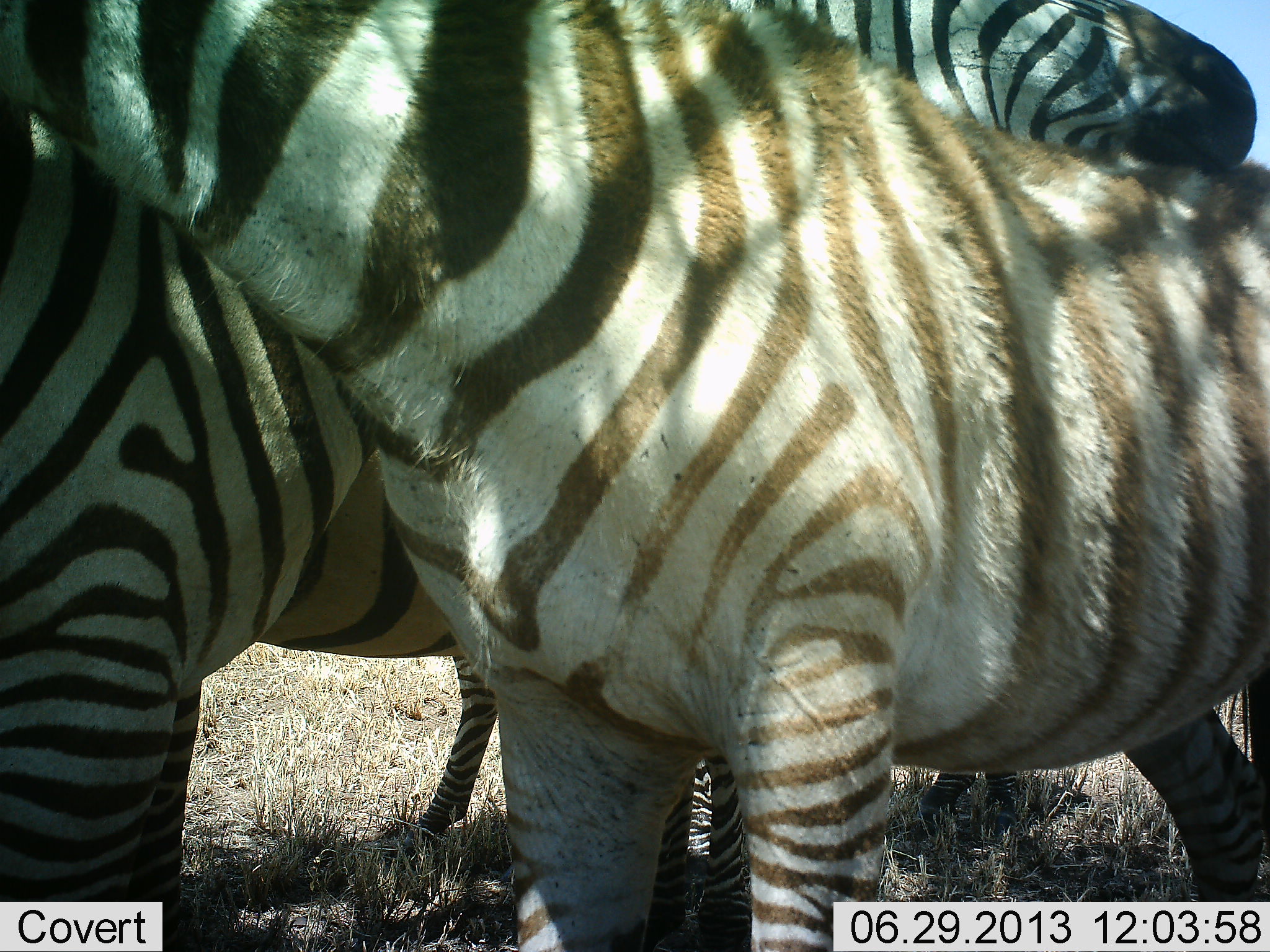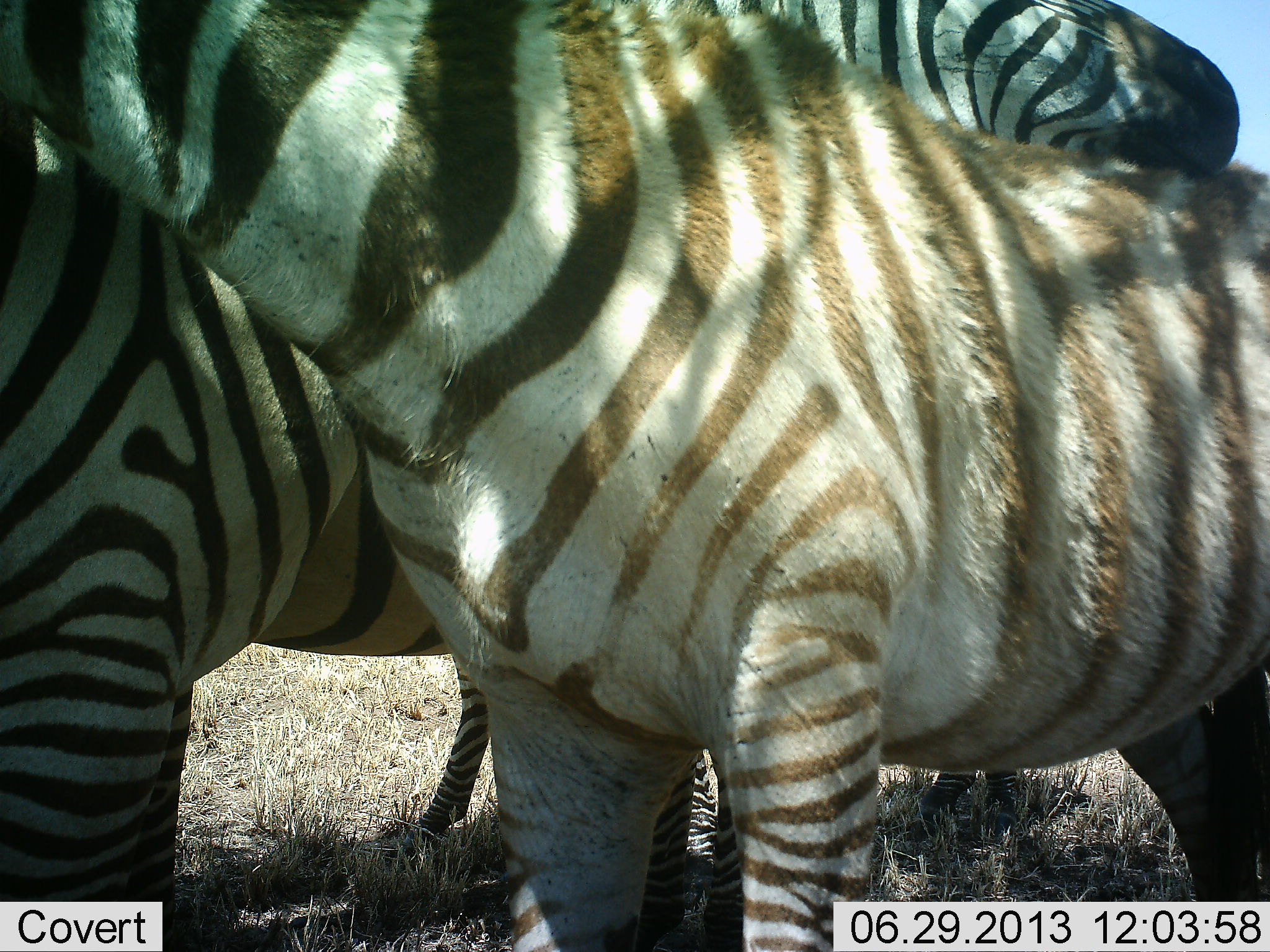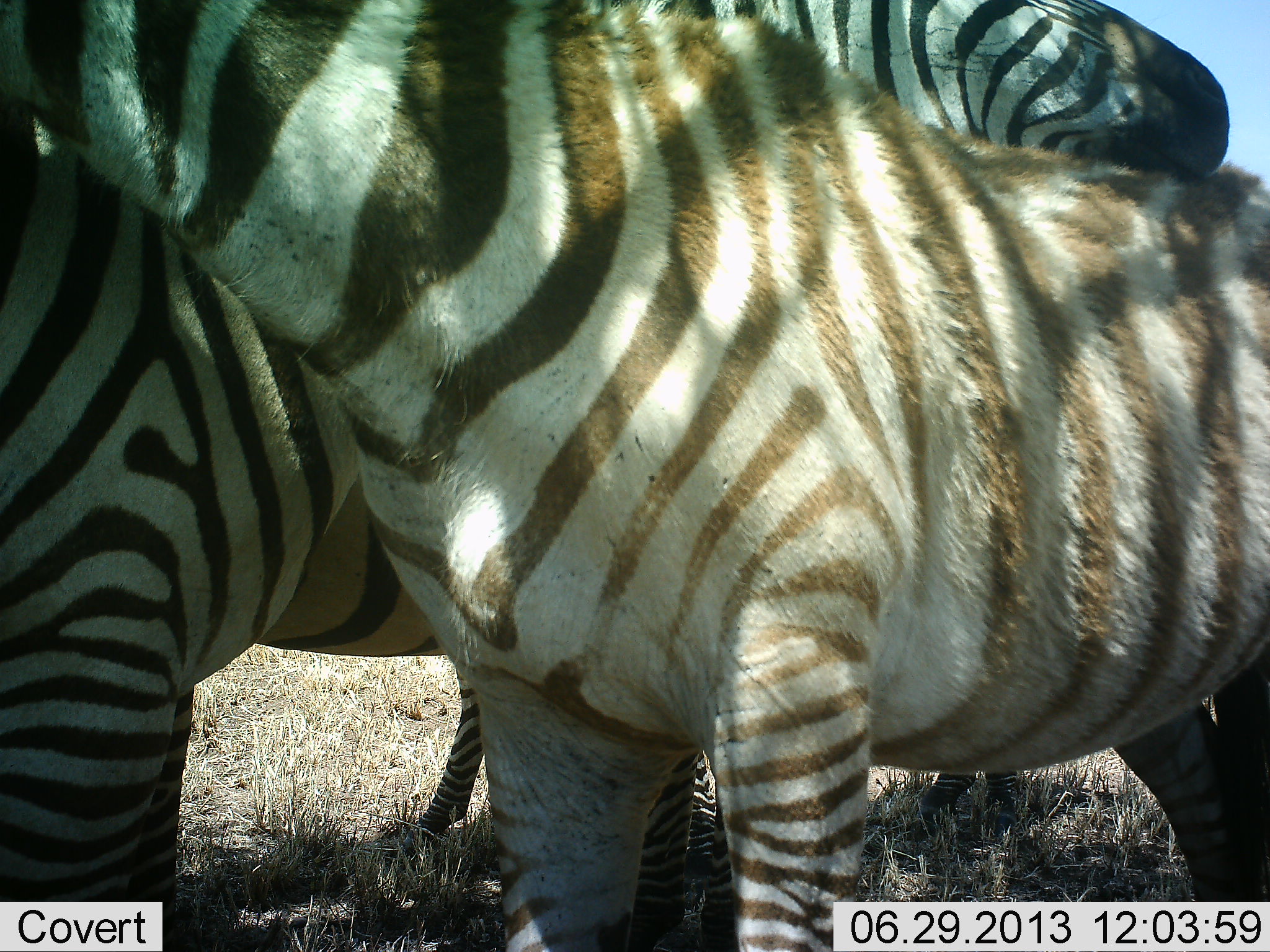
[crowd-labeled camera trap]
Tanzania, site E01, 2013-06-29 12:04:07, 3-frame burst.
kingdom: Animalia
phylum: Chordata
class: Mammalia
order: Perissodactyla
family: Equidae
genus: Equus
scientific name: Equus quagga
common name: plains zebra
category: zebra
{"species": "zebra (plains zebra) (Equus quagga)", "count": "3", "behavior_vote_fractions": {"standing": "83%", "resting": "10%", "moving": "0%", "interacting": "41%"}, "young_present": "24%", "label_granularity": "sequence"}